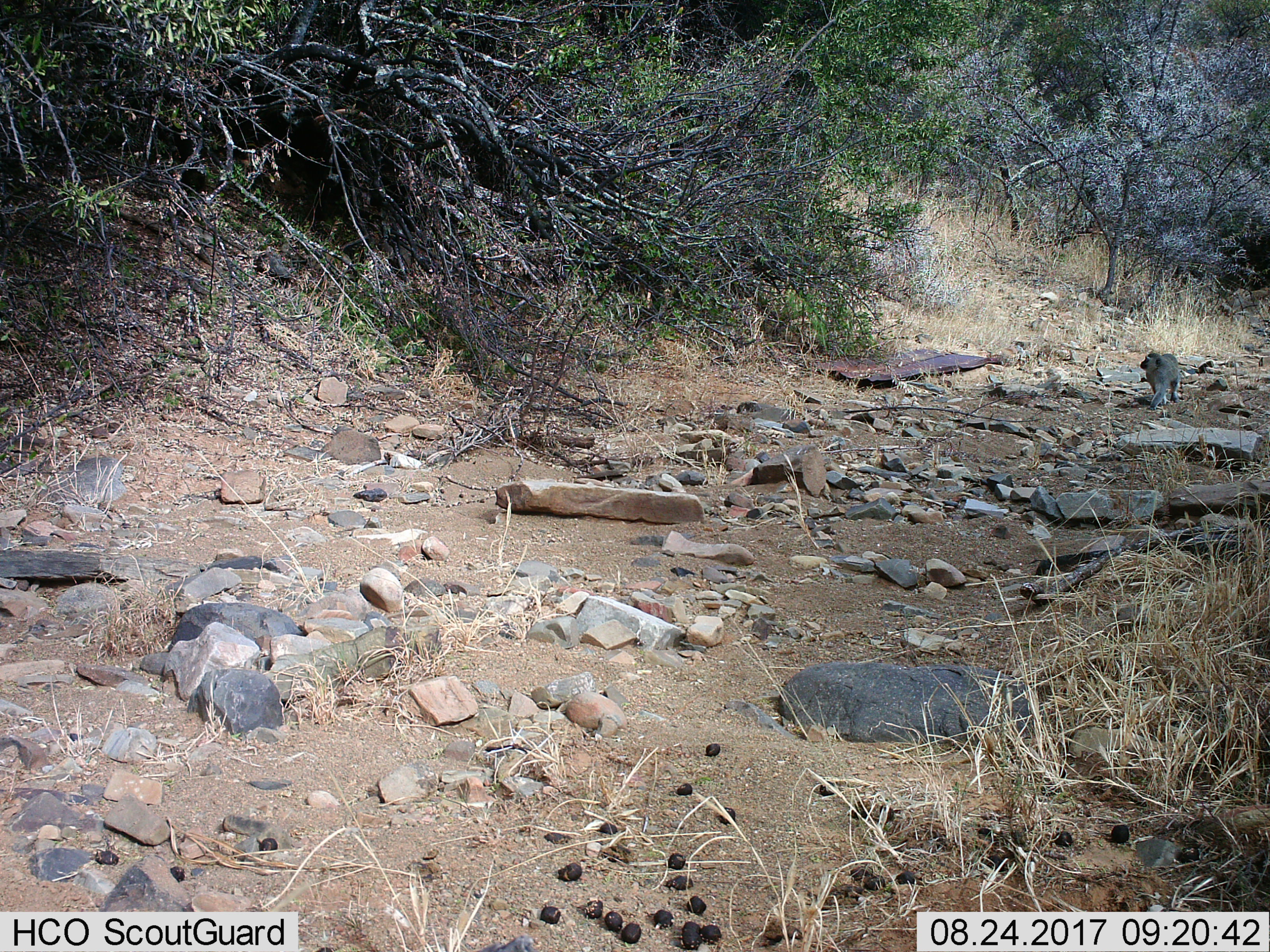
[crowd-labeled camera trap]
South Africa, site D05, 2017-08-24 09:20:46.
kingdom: Animalia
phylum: Chordata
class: Mammalia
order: Primates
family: Cercopithecidae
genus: Chlorocebus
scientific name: Chlorocebus pygerythrus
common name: vervet monkey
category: monkeyvervet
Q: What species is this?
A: Monkeyvervet (vervet monkey) (Chlorocebus pygerythrus).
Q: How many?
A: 1.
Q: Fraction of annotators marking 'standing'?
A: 0%.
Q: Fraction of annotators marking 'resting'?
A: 0%.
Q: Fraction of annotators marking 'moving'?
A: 100%.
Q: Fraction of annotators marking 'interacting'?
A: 0%.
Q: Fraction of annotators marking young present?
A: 0%.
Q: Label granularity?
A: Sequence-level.